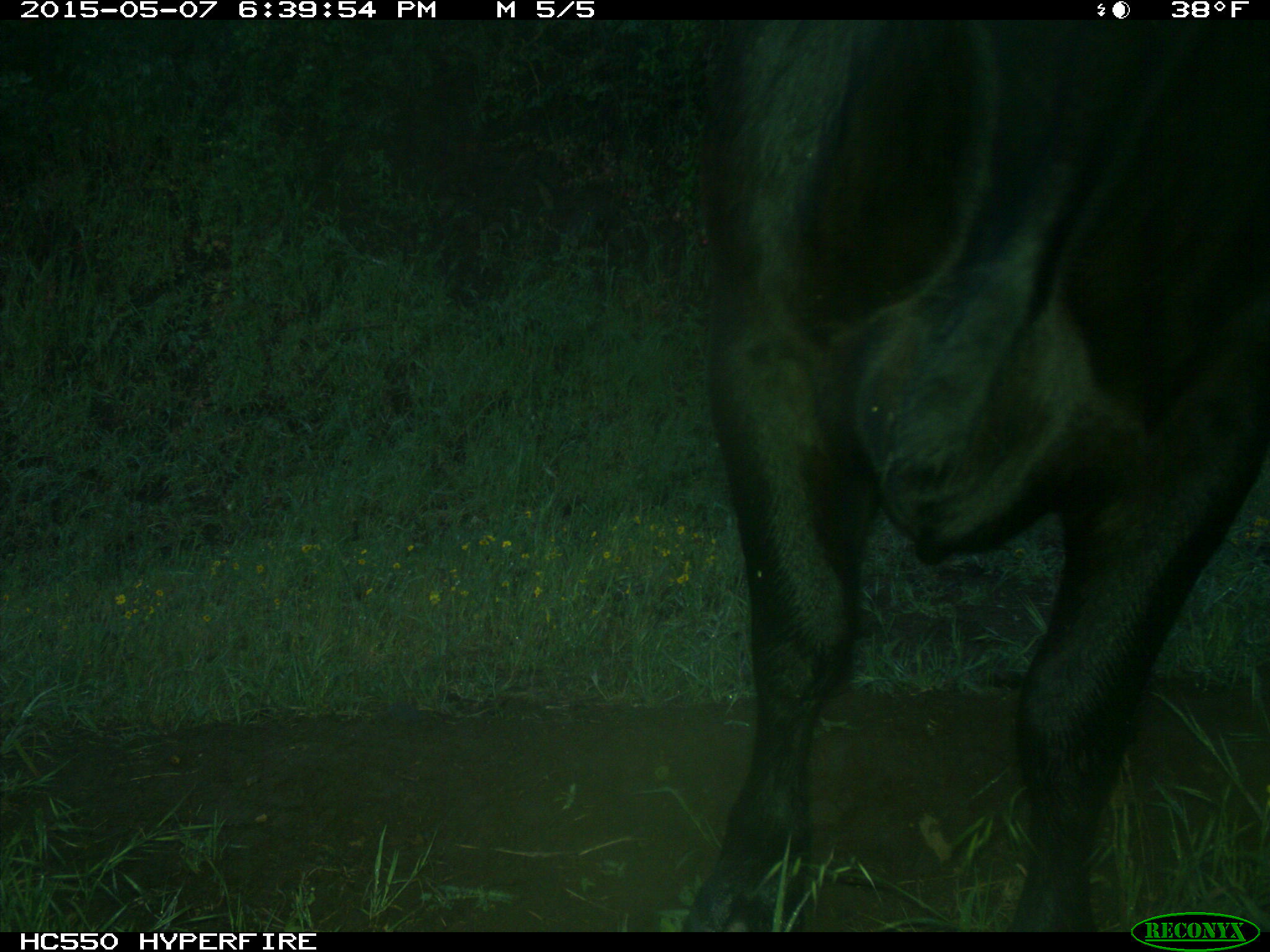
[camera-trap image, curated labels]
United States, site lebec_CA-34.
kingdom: Animalia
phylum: Chordata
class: Mammalia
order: Artiodactyla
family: Bovidae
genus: Bos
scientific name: Bos taurus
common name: domestic cow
Bos taurus (domestic cow).